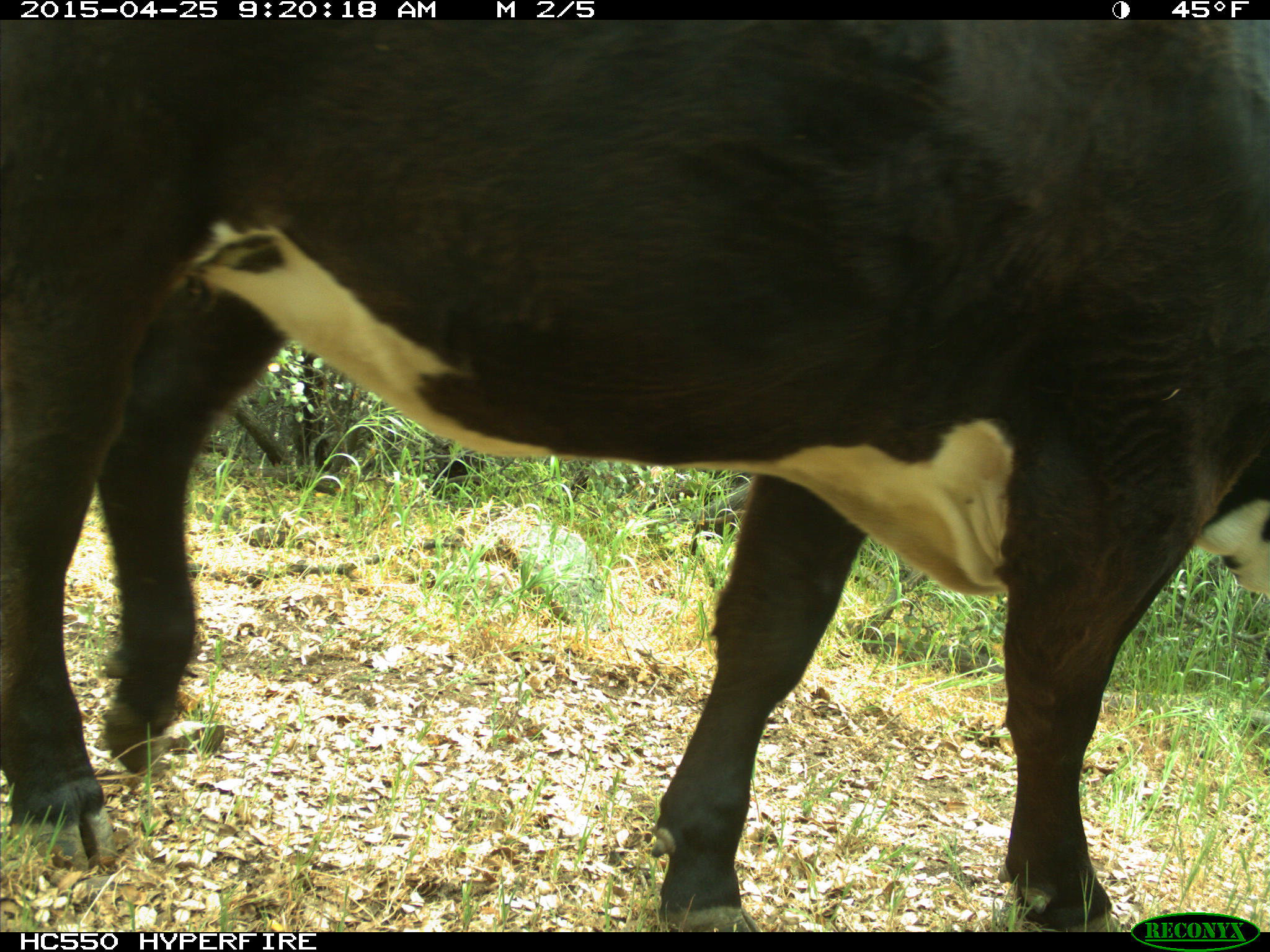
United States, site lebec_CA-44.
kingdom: Animalia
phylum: Chordata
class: Mammalia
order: Artiodactyla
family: Suidae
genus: Sus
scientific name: Sus scrofa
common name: wild boar